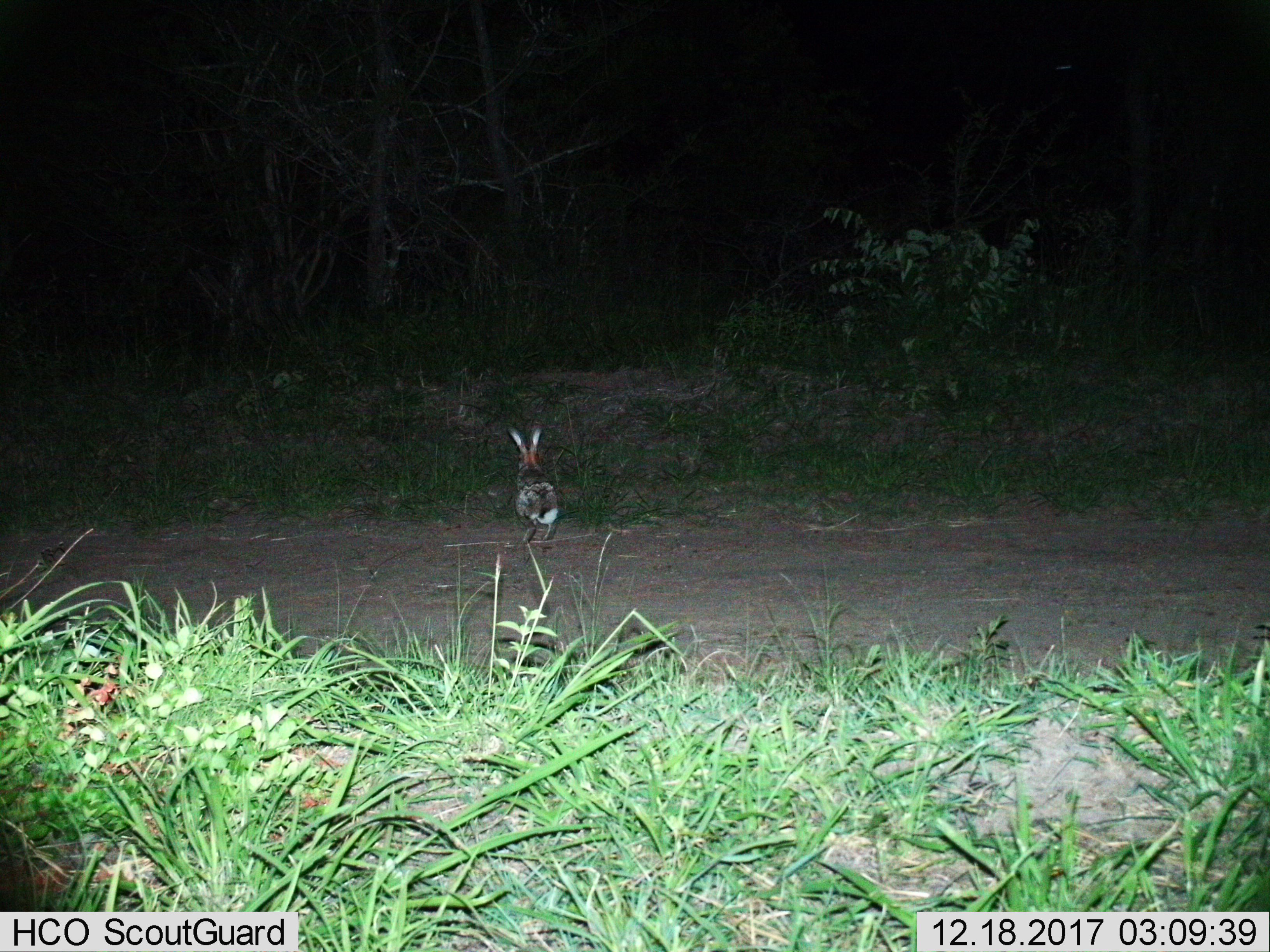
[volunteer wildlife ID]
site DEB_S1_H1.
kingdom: Animalia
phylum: Chordata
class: Mammalia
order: Lagomorpha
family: Leporidae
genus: Lepus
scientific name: Lepus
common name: hare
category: hareunknown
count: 1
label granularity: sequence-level